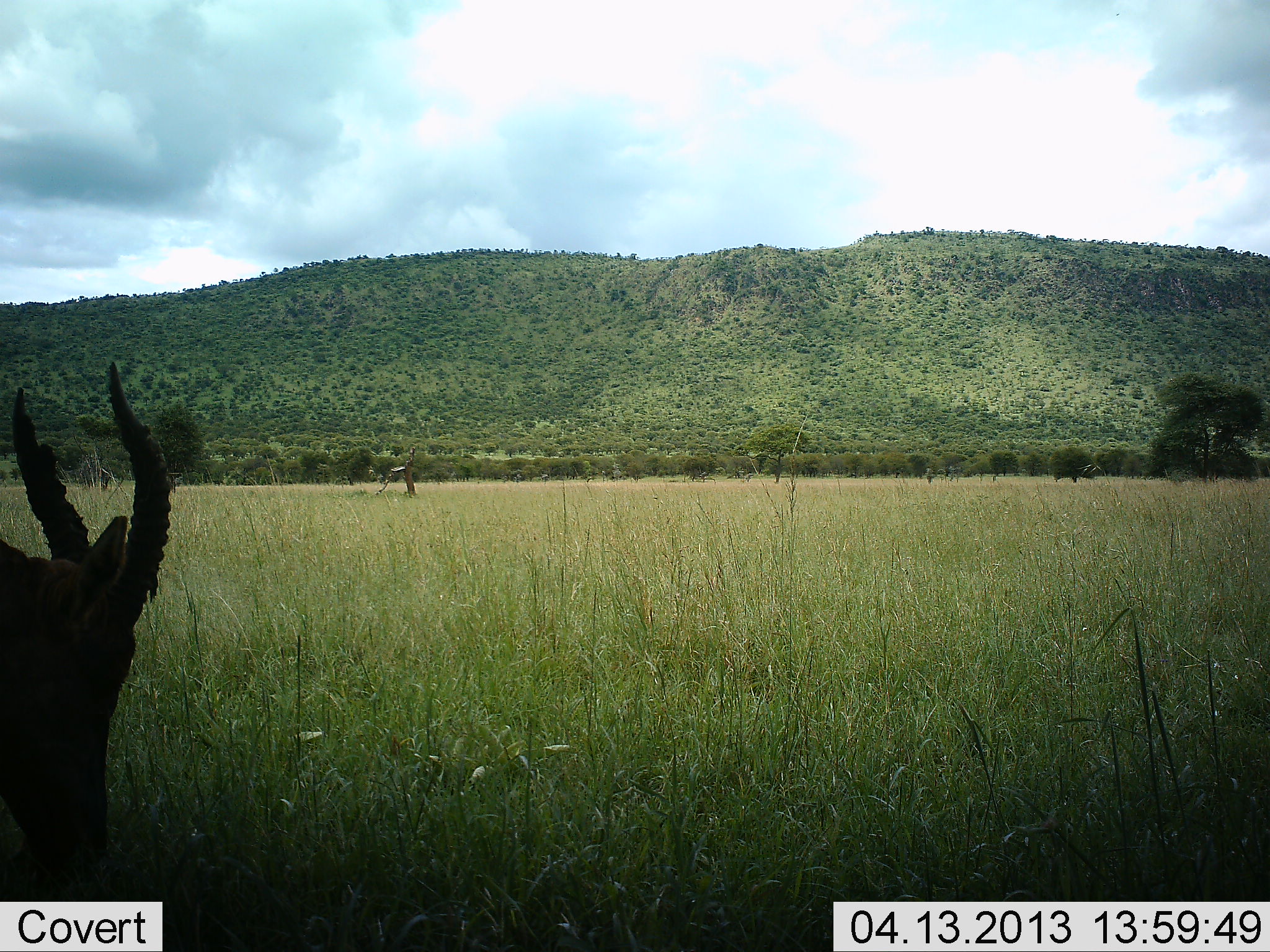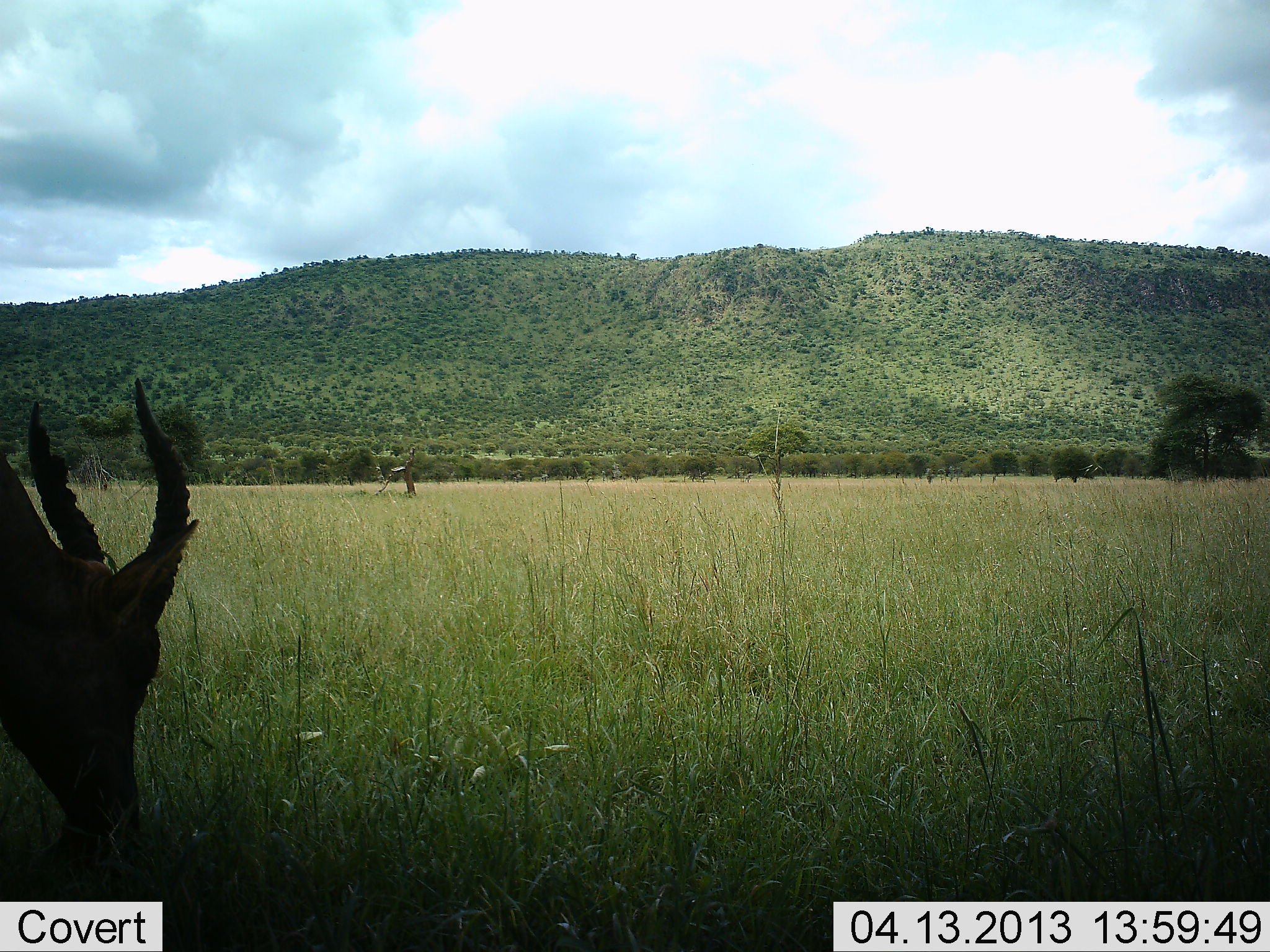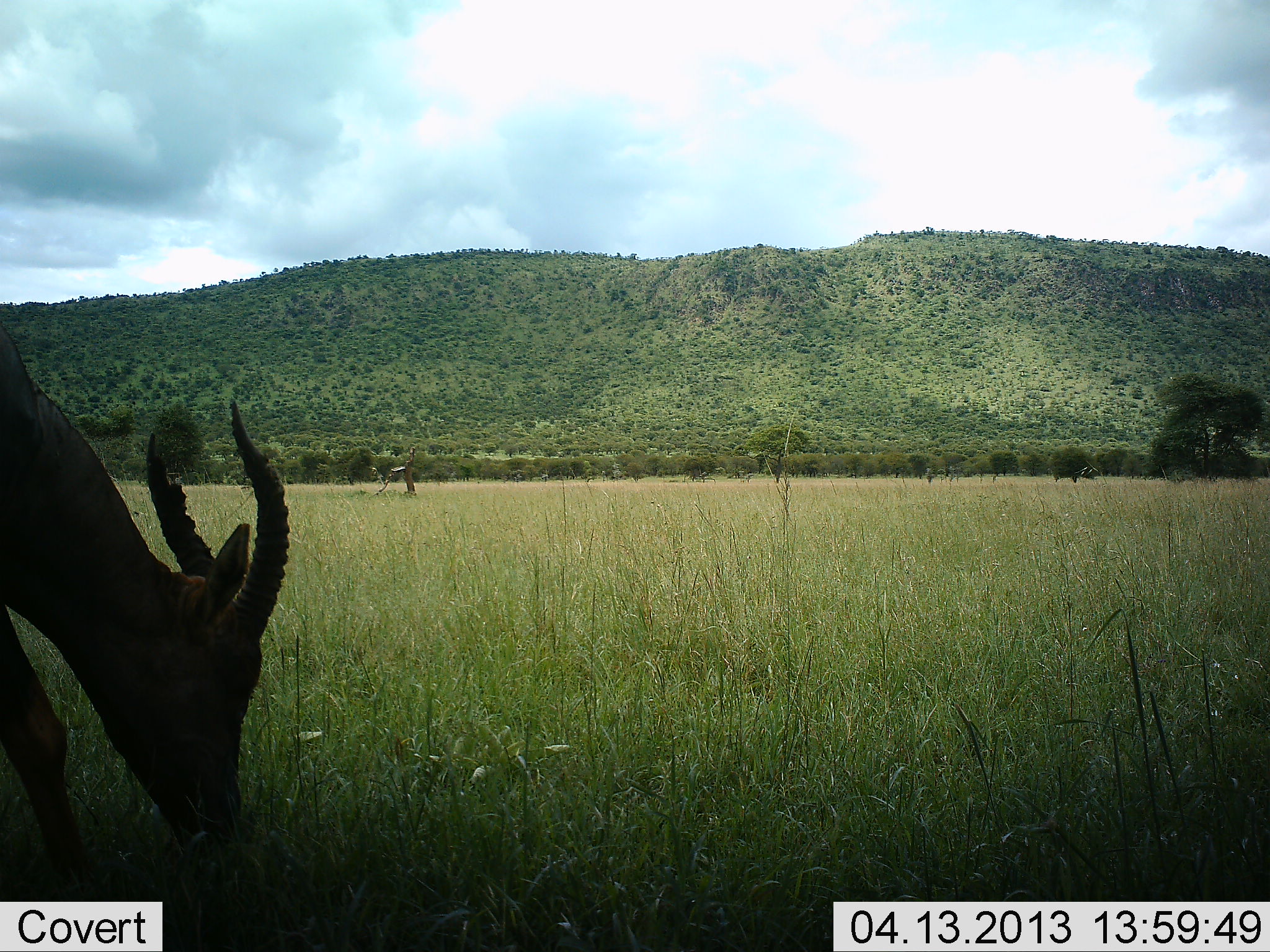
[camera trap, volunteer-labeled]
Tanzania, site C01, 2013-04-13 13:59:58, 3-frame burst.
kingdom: Animalia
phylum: Chordata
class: Mammalia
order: Artiodactyla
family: Bovidae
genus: Damaliscus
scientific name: Damaliscus lunatus jimela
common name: topi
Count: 1.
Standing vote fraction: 0%.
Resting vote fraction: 0%.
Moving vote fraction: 10%.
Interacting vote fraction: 0%.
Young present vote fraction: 0%.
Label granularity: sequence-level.